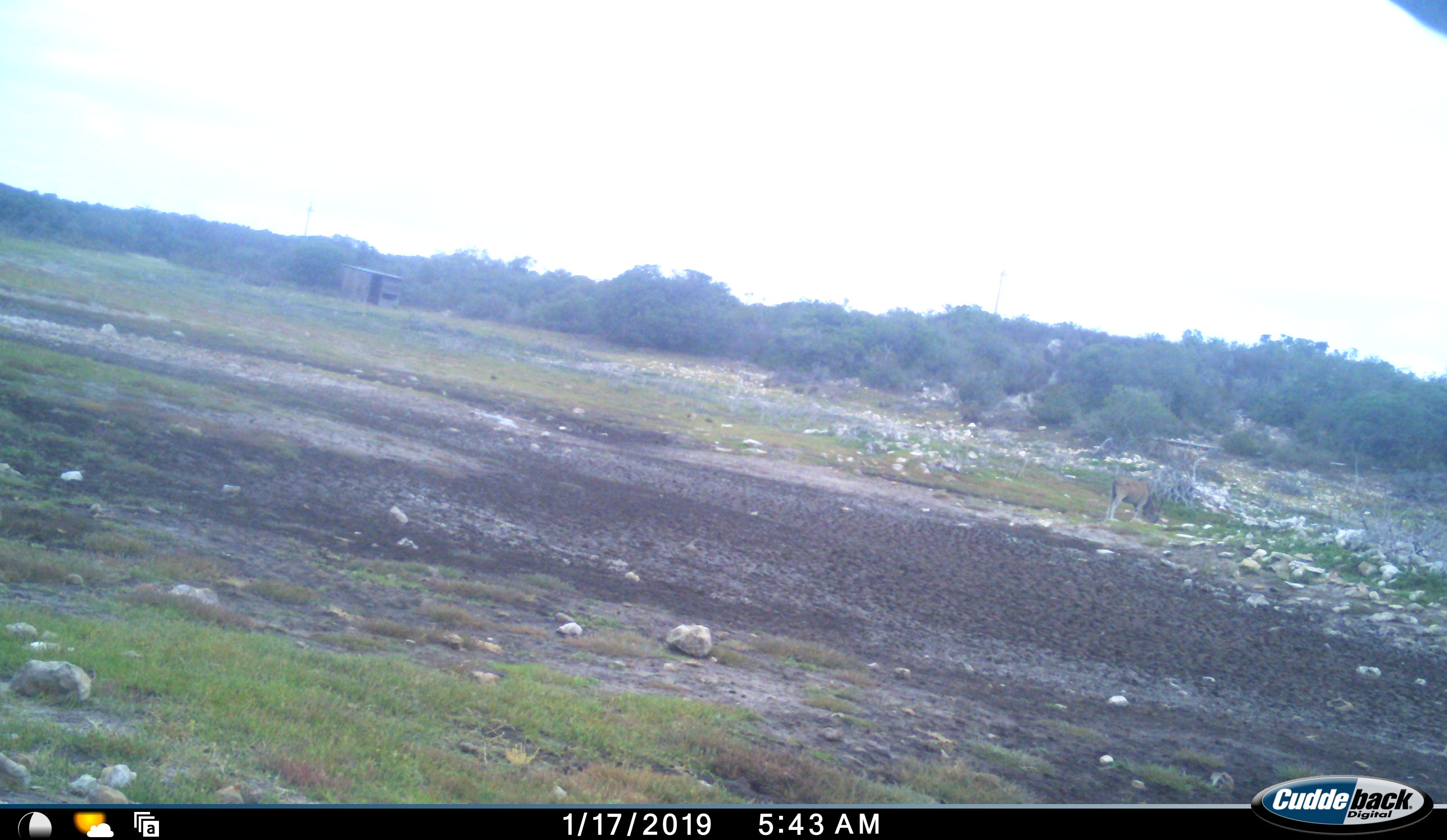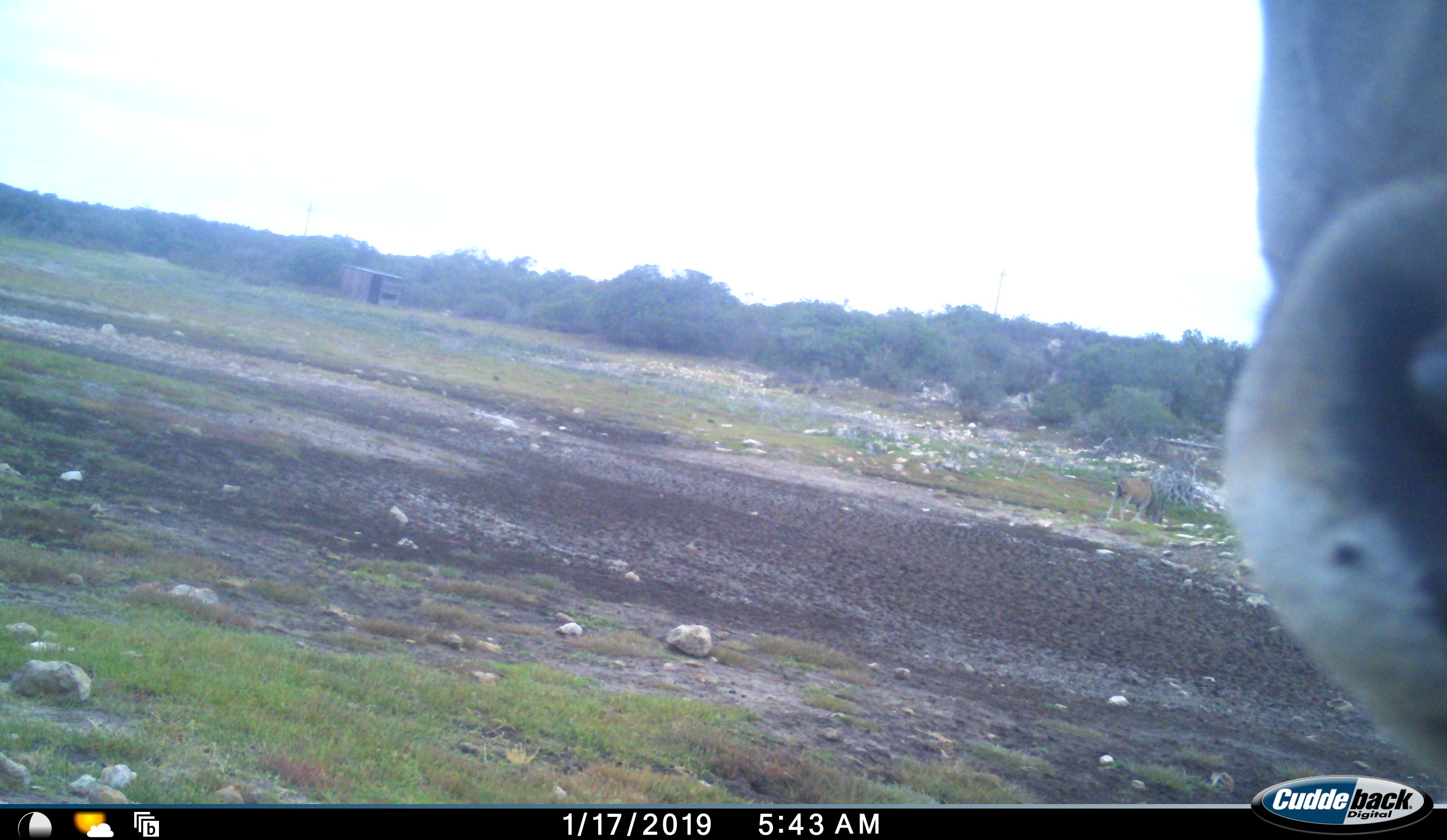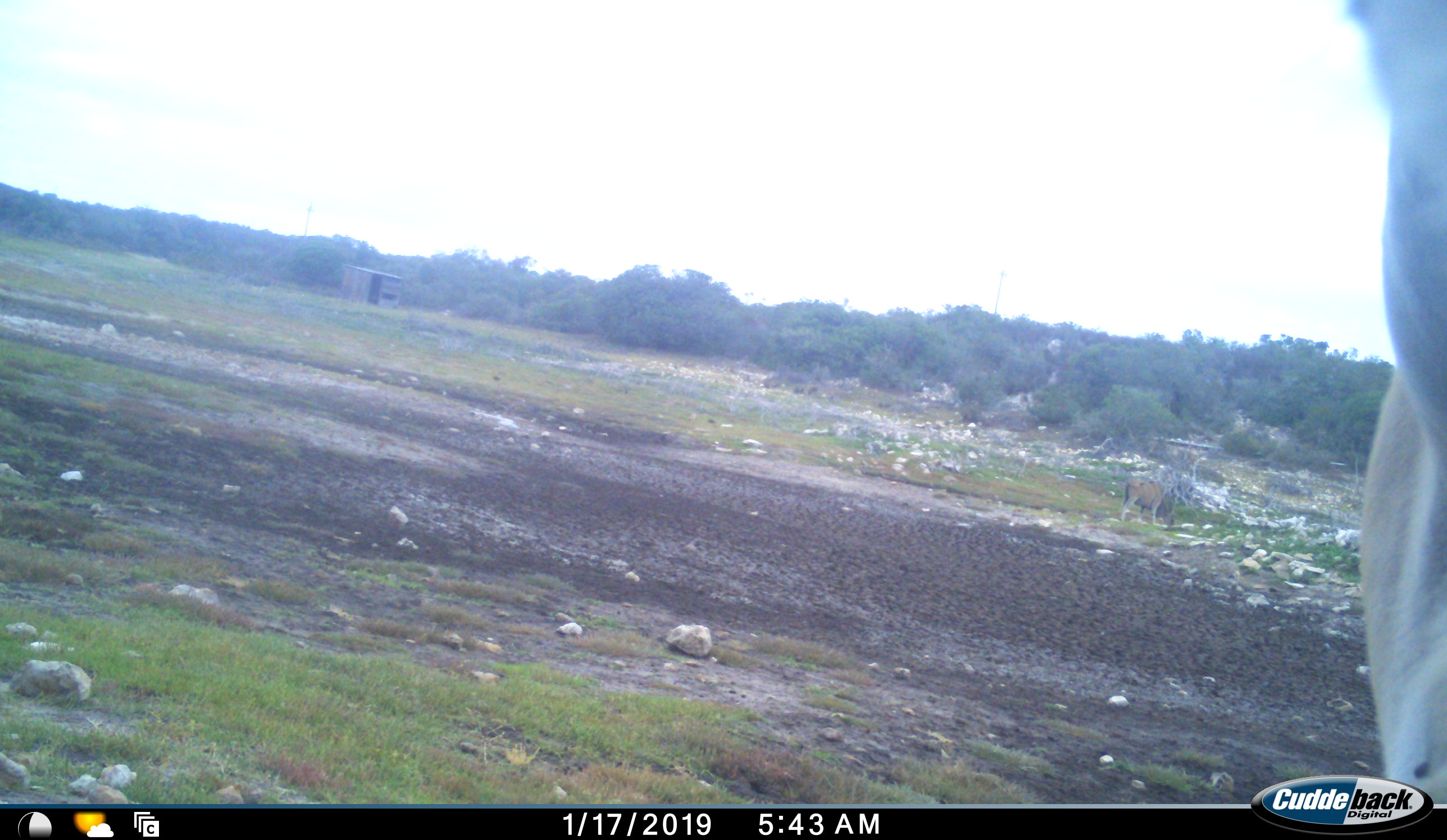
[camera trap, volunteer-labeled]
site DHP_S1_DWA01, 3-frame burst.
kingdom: Animalia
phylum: Chordata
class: Mammalia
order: Artiodactyla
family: Bovidae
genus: Tragelaphus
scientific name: Tragelaphus oryx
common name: eland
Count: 2.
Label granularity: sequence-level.